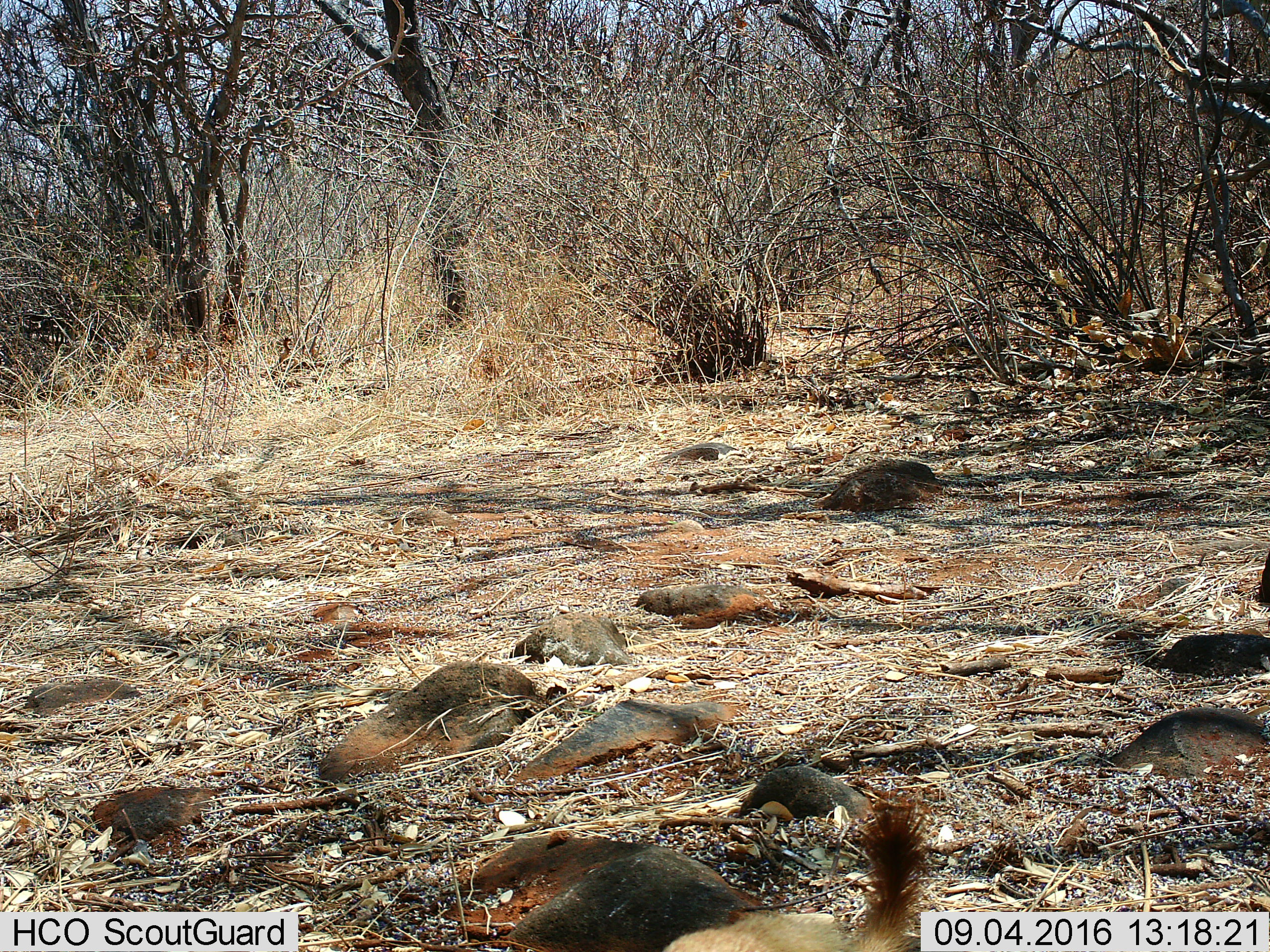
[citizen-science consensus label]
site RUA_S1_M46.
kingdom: Animalia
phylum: Chordata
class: Mammalia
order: Carnivora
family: Herpestidae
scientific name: Herpestidae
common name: mongoose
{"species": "mongoose (Herpestidae)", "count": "1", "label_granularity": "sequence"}